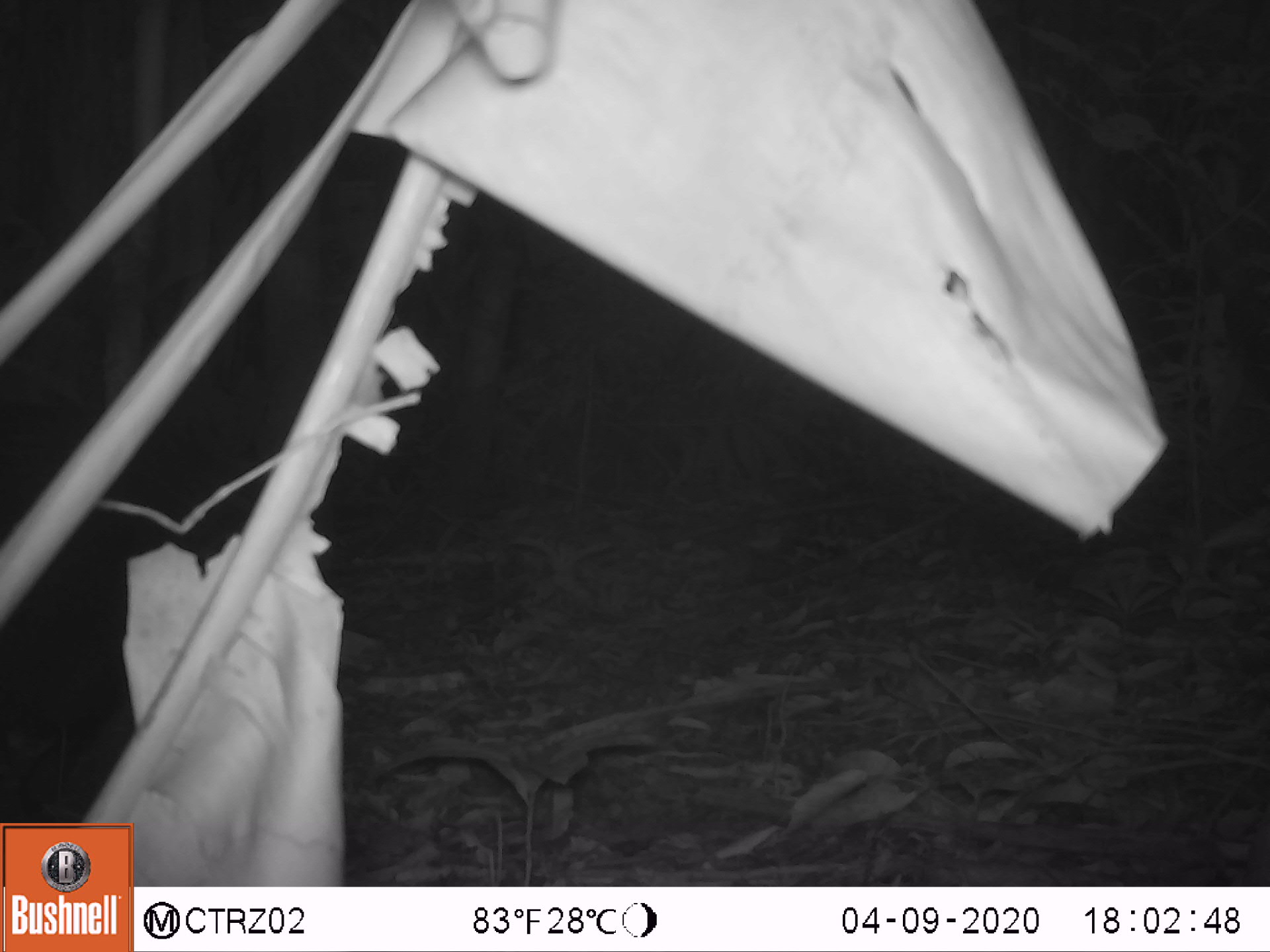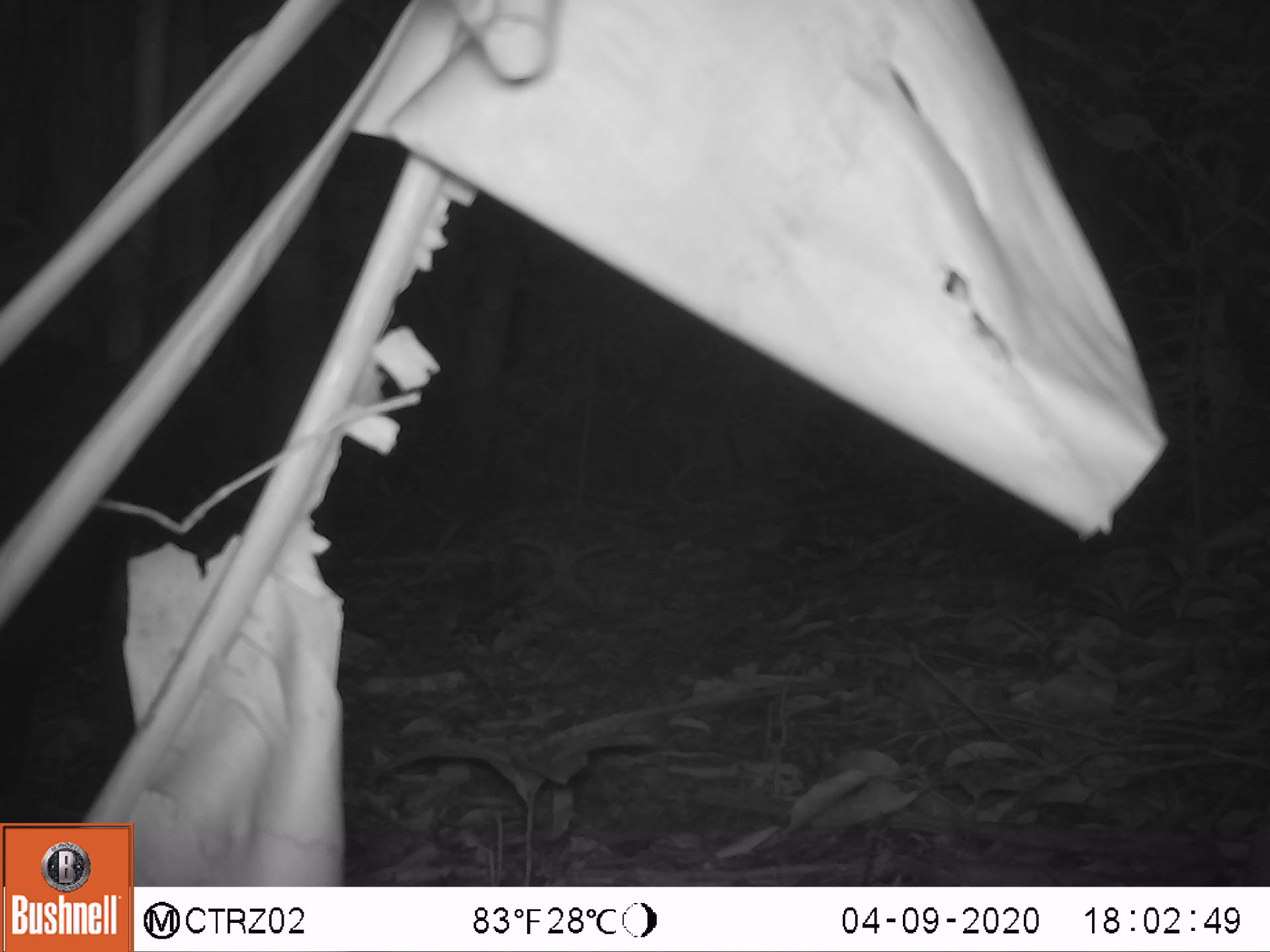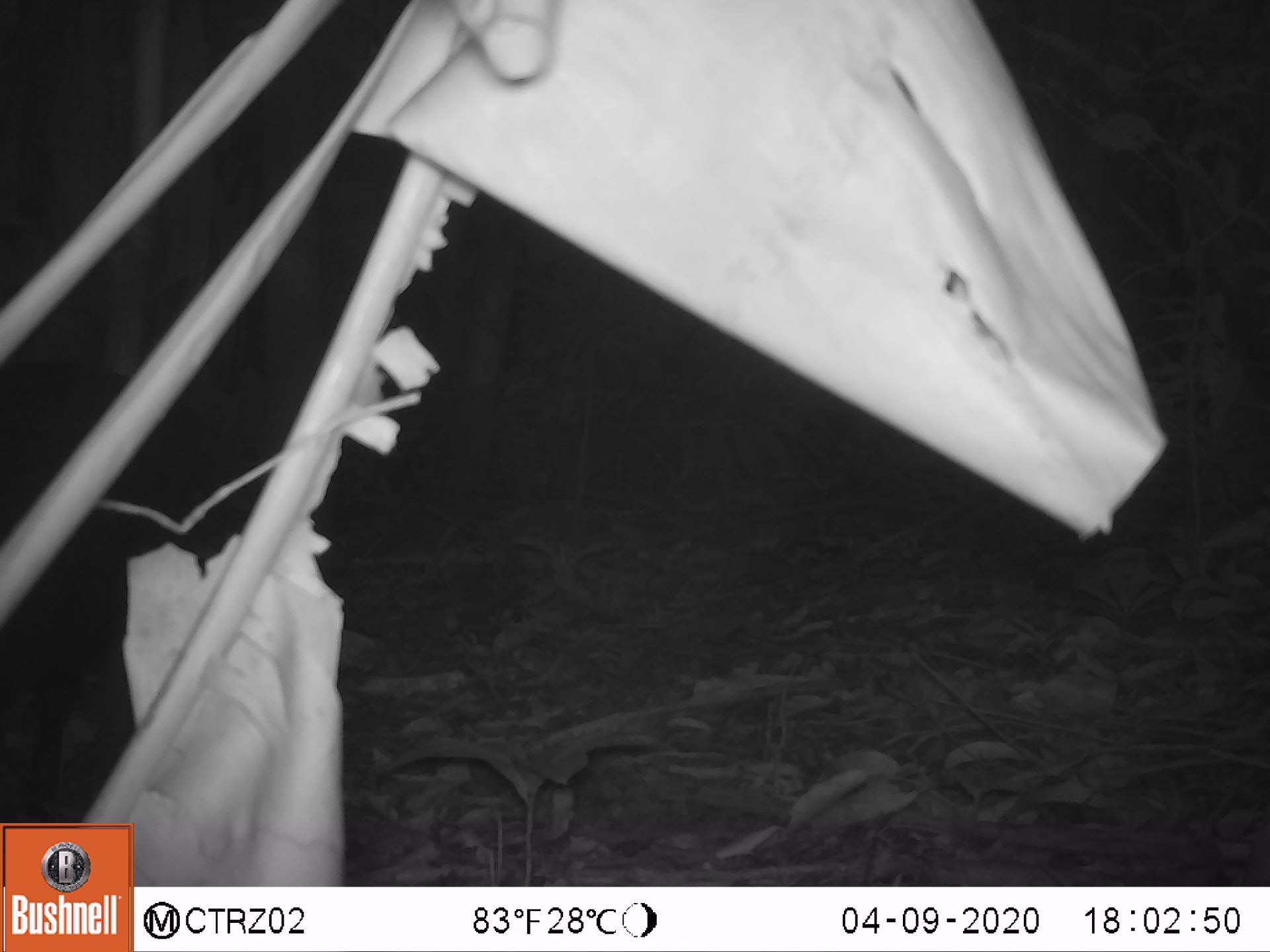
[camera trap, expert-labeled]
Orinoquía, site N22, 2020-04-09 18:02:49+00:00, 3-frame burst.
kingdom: Animalia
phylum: Chordata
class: Mammalia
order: Artiodactyla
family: Tayassuidae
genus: Pecari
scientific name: Pecari tajacu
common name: collared peccary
Collared peccary (Pecari tajacu).